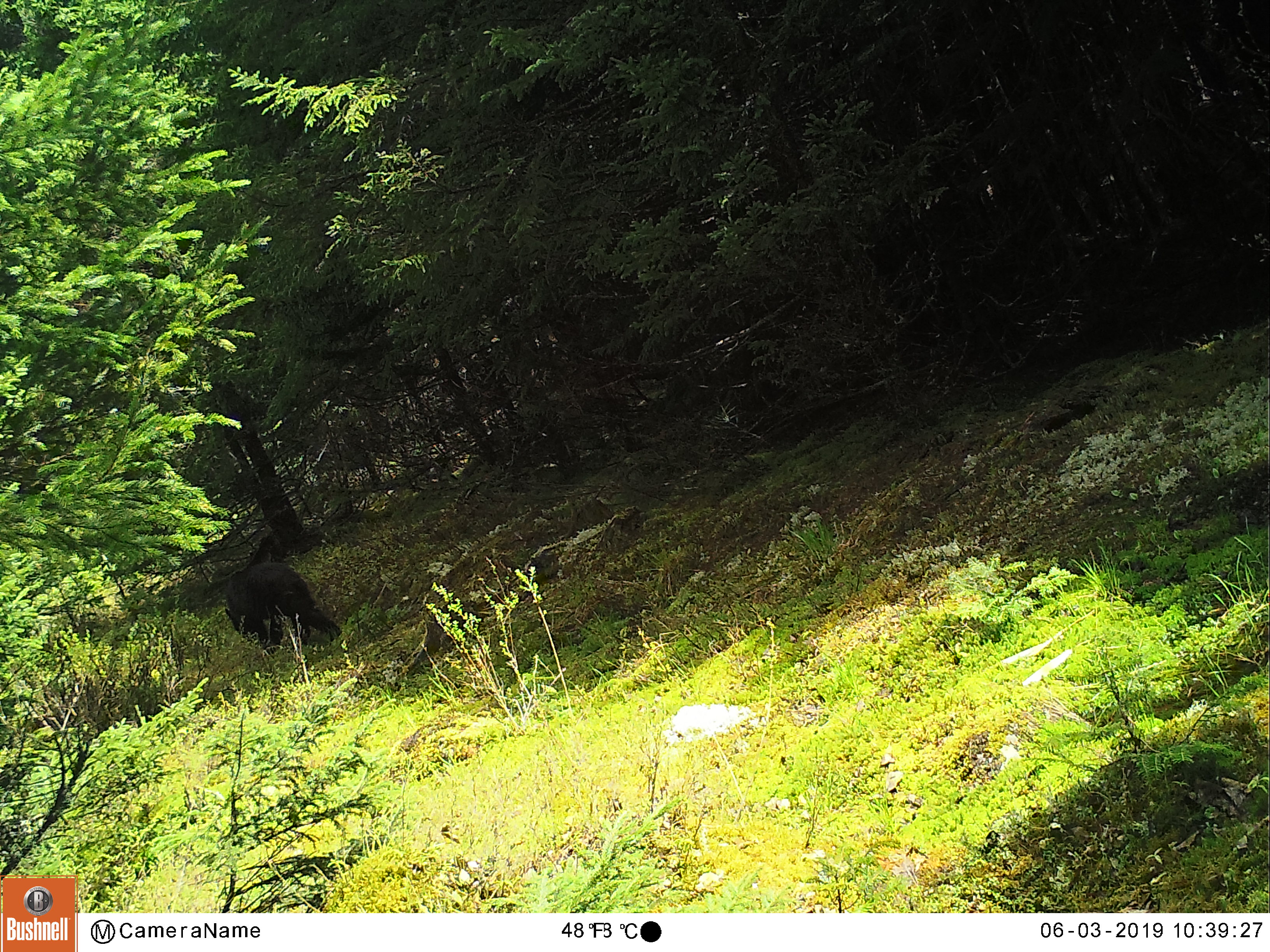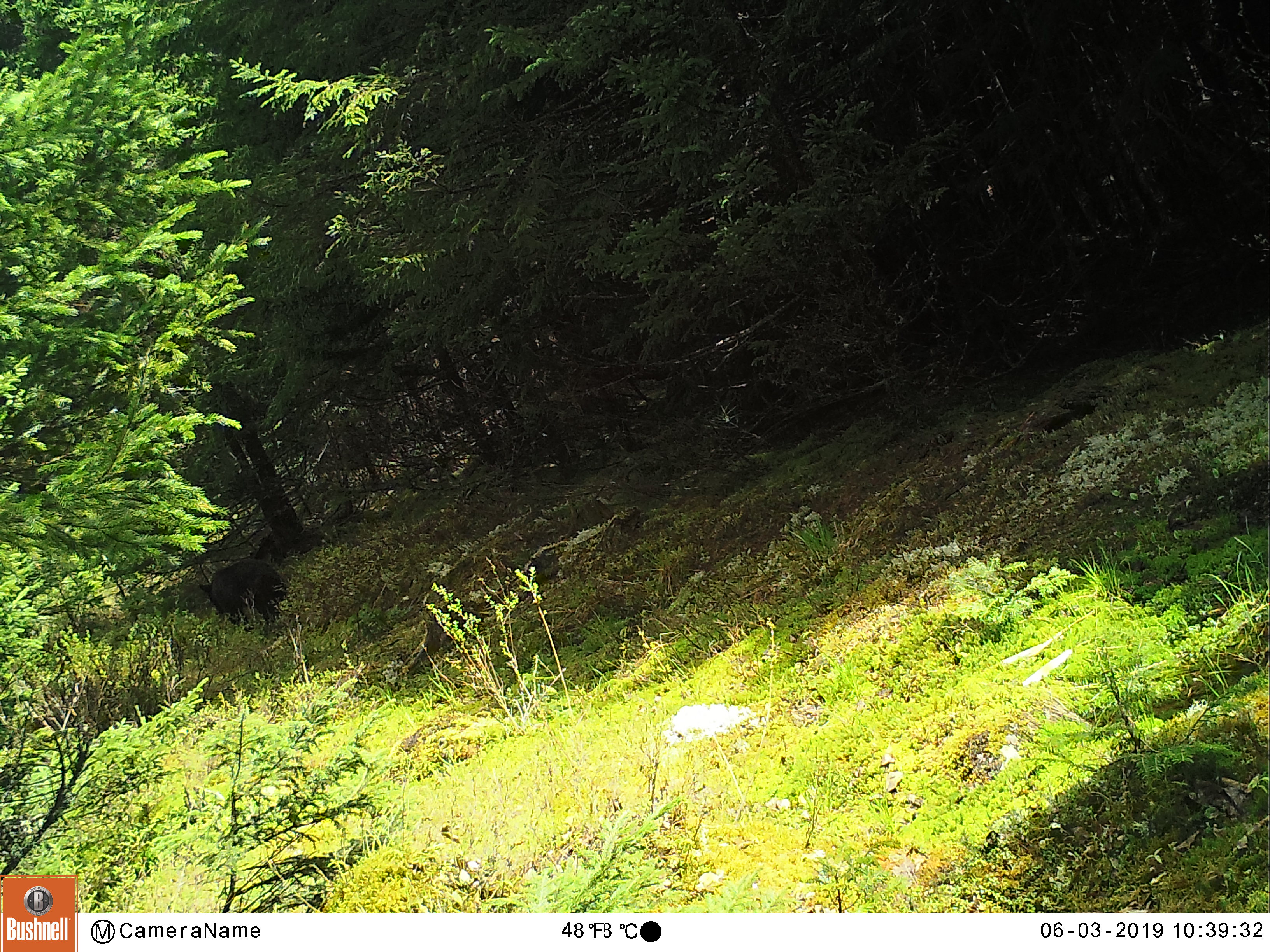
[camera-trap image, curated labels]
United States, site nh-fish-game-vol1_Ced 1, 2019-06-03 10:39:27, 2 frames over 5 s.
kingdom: Animalia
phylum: Chordata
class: Mammalia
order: Carnivora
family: Ursidae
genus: Ursus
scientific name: Ursus americanus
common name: black bear